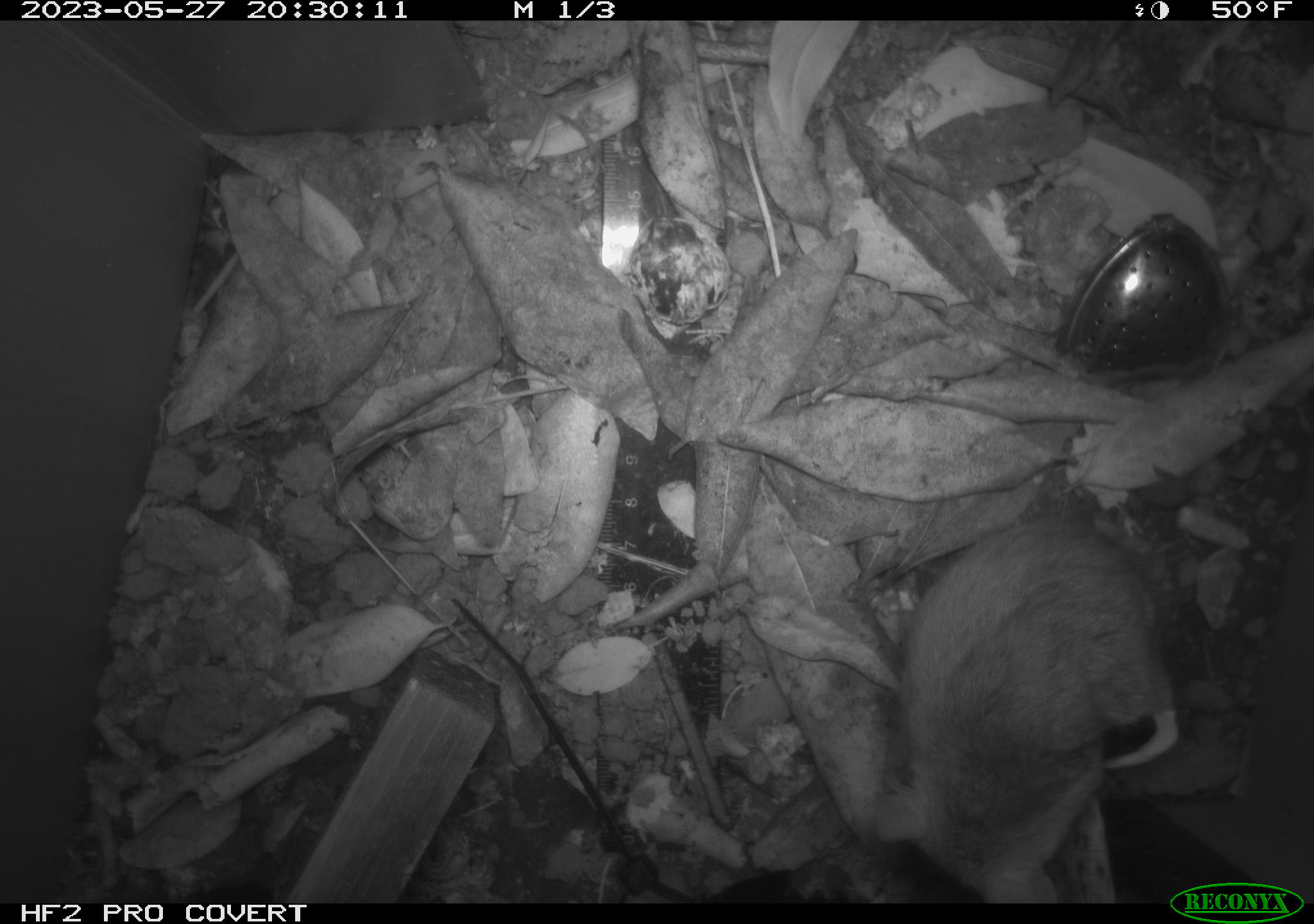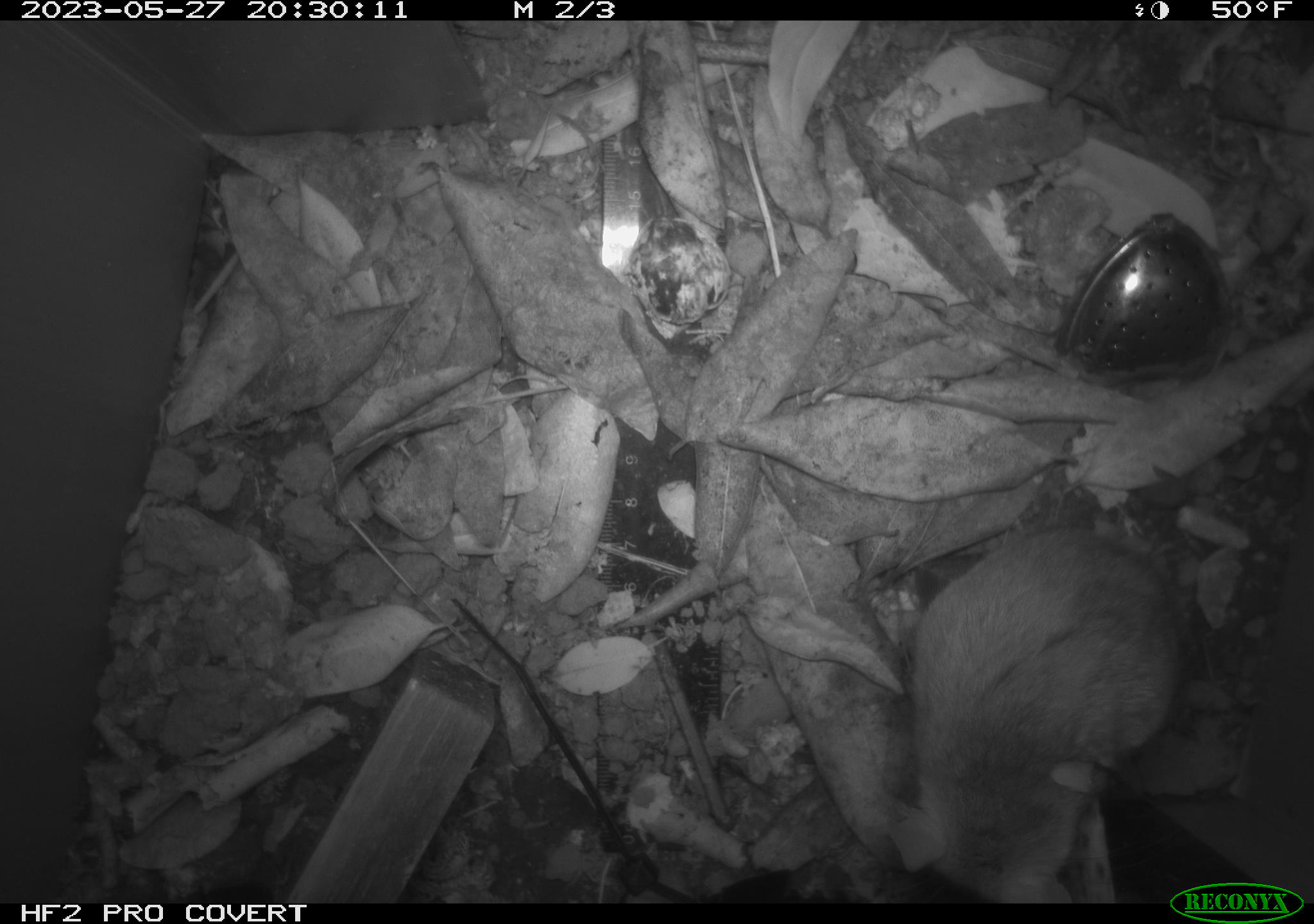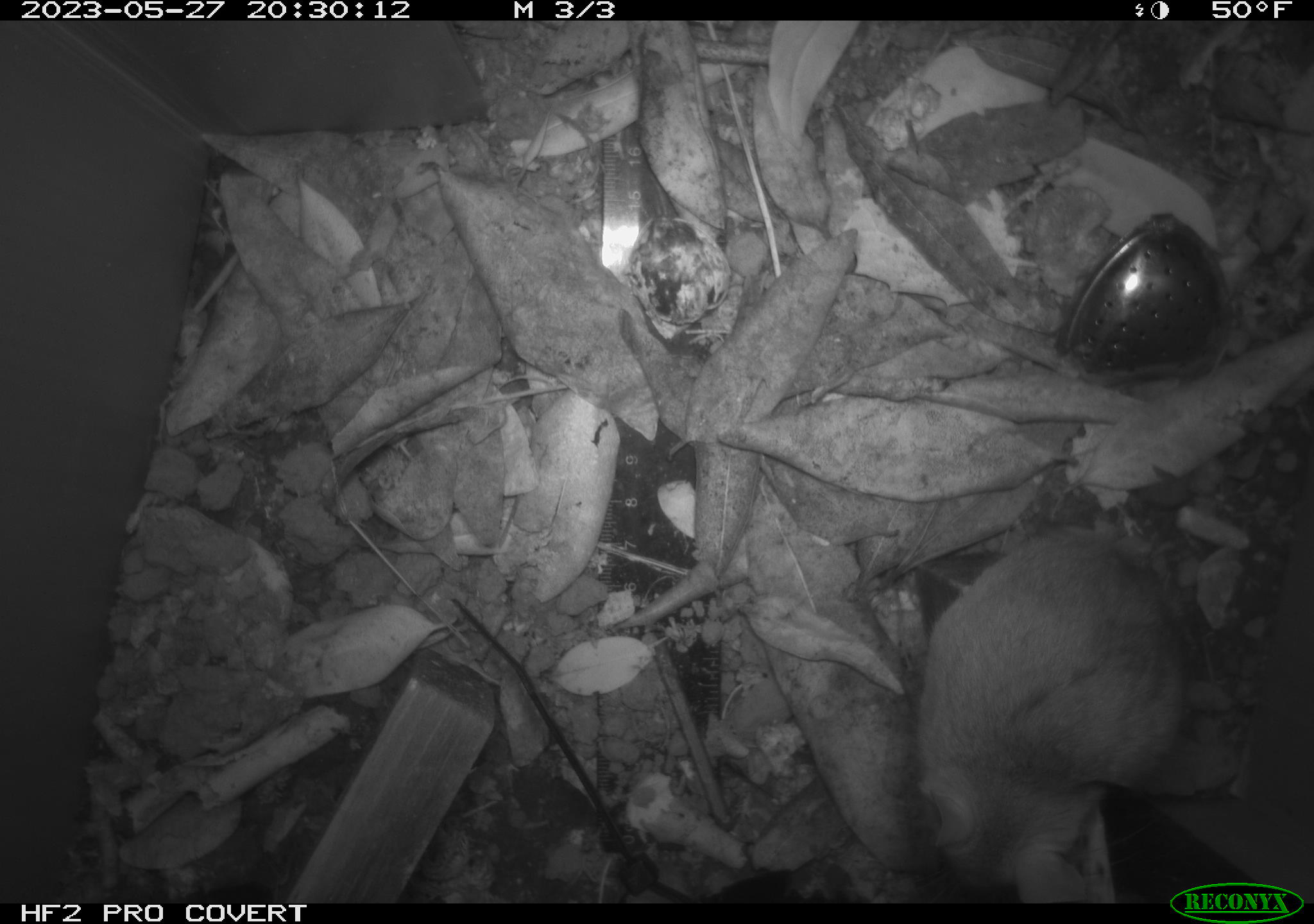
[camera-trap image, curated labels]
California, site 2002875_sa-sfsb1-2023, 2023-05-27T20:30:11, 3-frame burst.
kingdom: Animalia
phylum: Chordata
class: Mammalia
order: Rodentia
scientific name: Rodentia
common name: mouse species